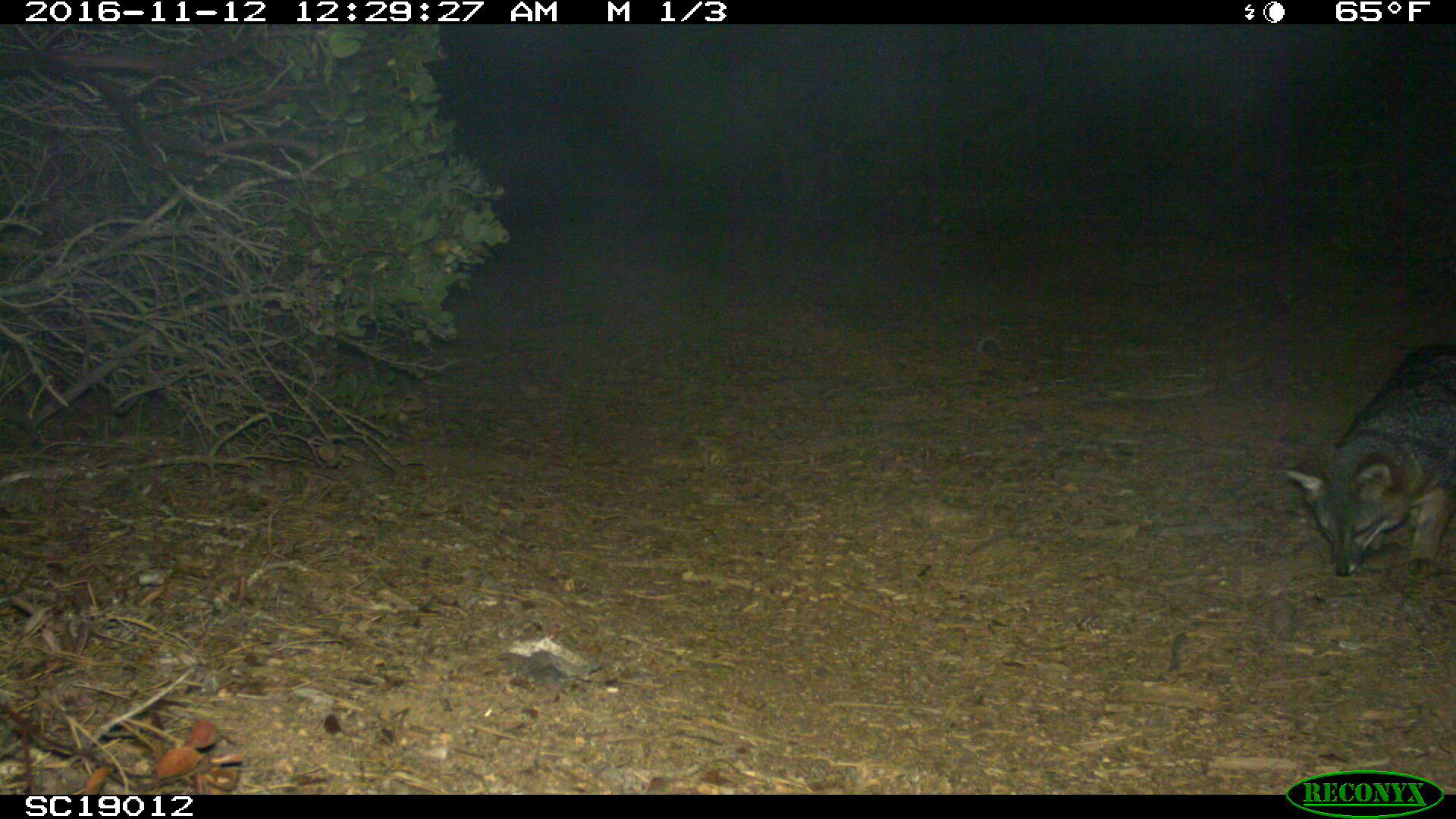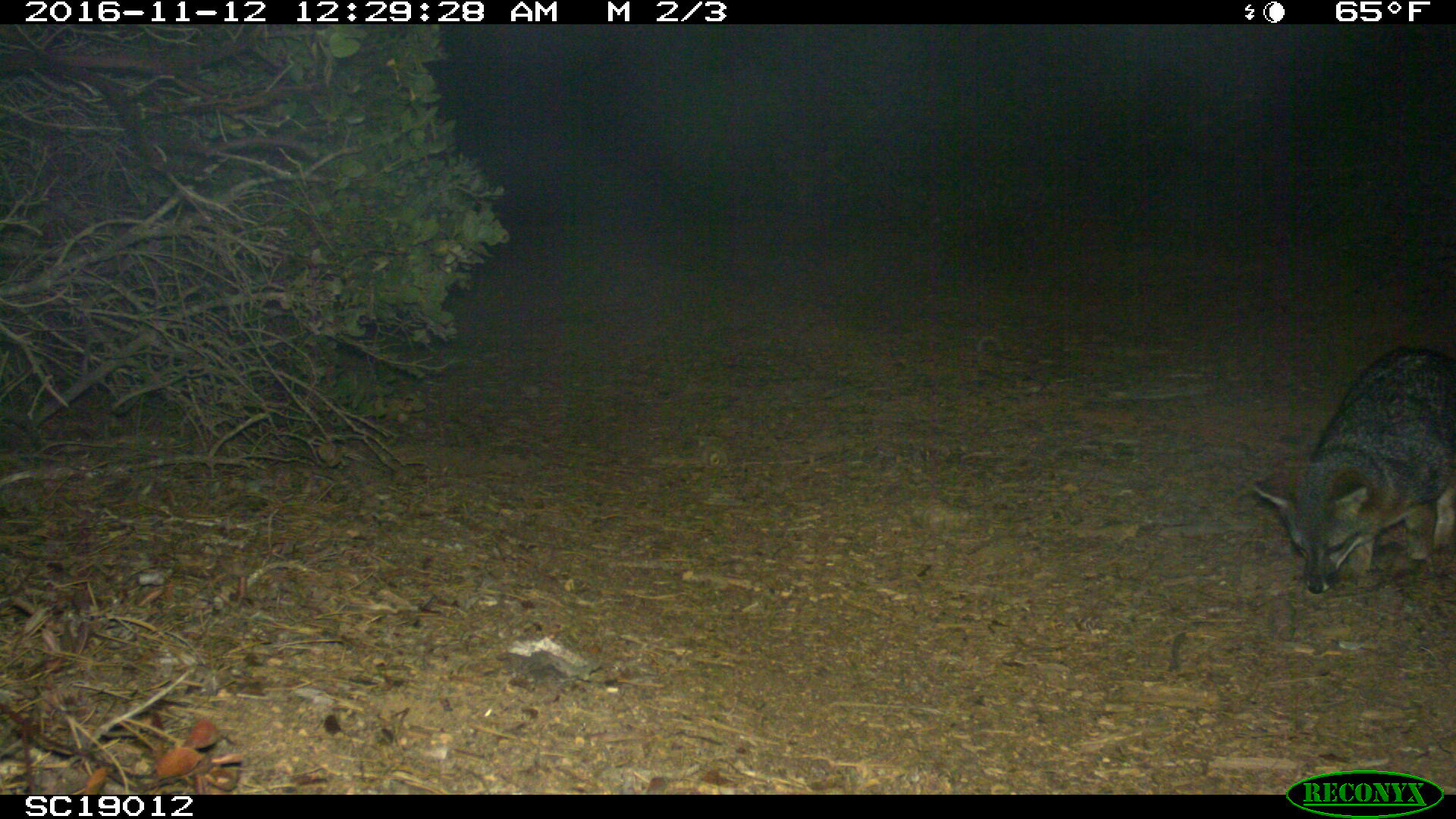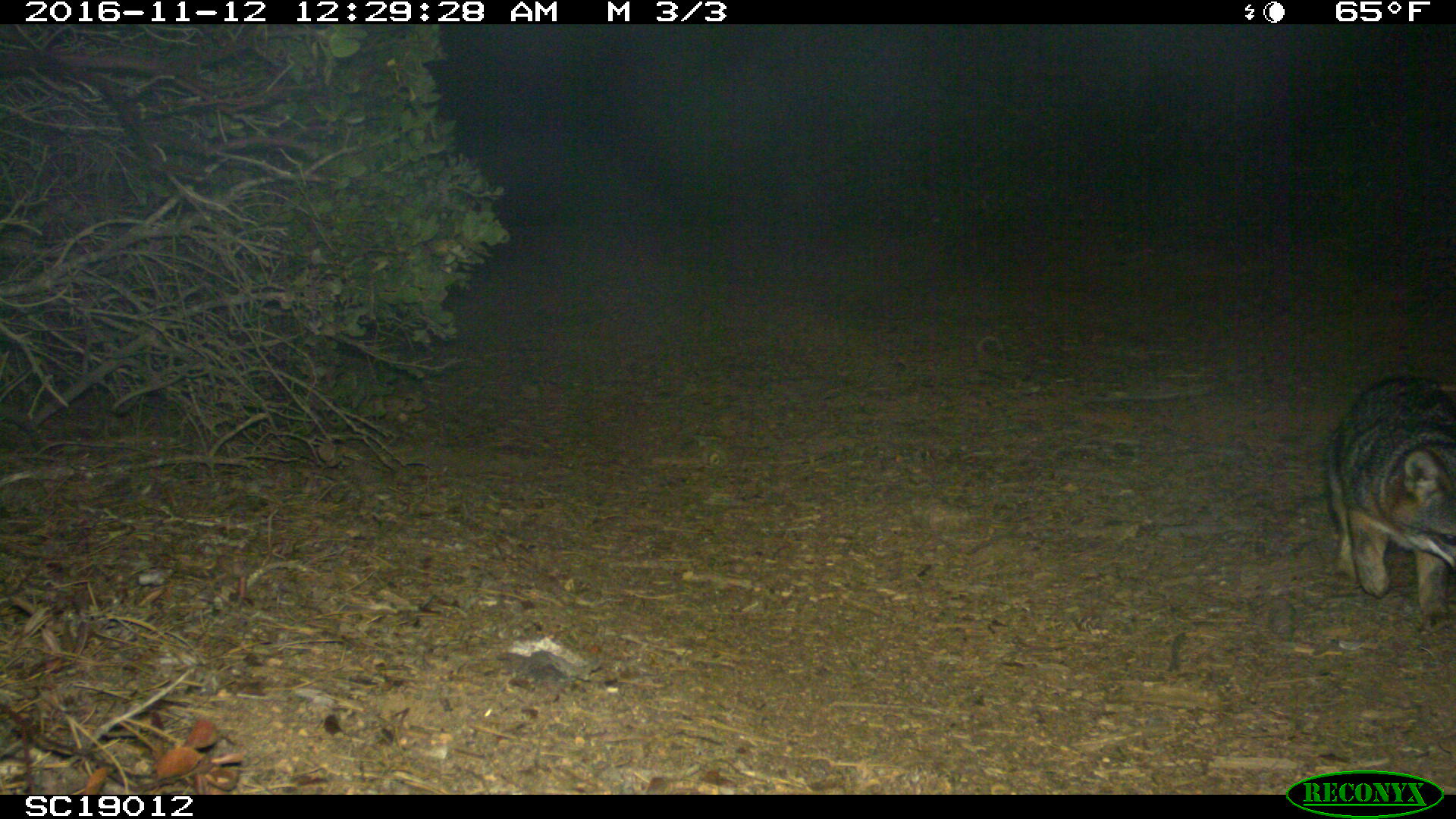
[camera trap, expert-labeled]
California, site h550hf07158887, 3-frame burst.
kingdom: Animalia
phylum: Chordata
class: Mammalia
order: Carnivora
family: Canidae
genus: Urocyon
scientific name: Urocyon littoralis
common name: island fox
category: fox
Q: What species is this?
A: Fox (island fox) (Urocyon littoralis).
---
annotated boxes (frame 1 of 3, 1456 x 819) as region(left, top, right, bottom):
fox: region(1282, 344, 1455, 573)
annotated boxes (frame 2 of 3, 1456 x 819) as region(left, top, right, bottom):
fox: region(1254, 347, 1455, 594)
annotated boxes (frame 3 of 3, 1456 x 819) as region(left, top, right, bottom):
fox: region(1326, 378, 1455, 631)